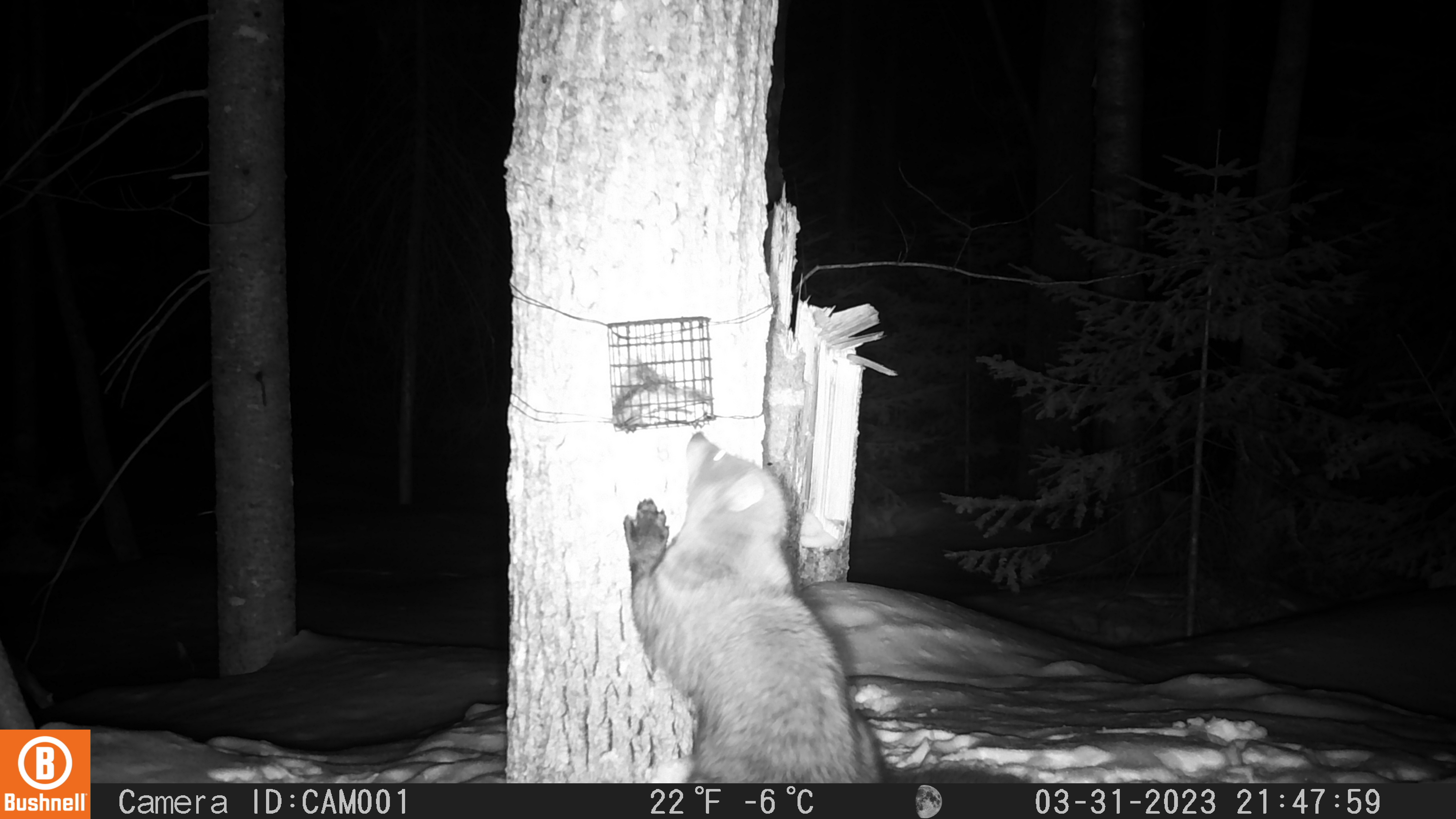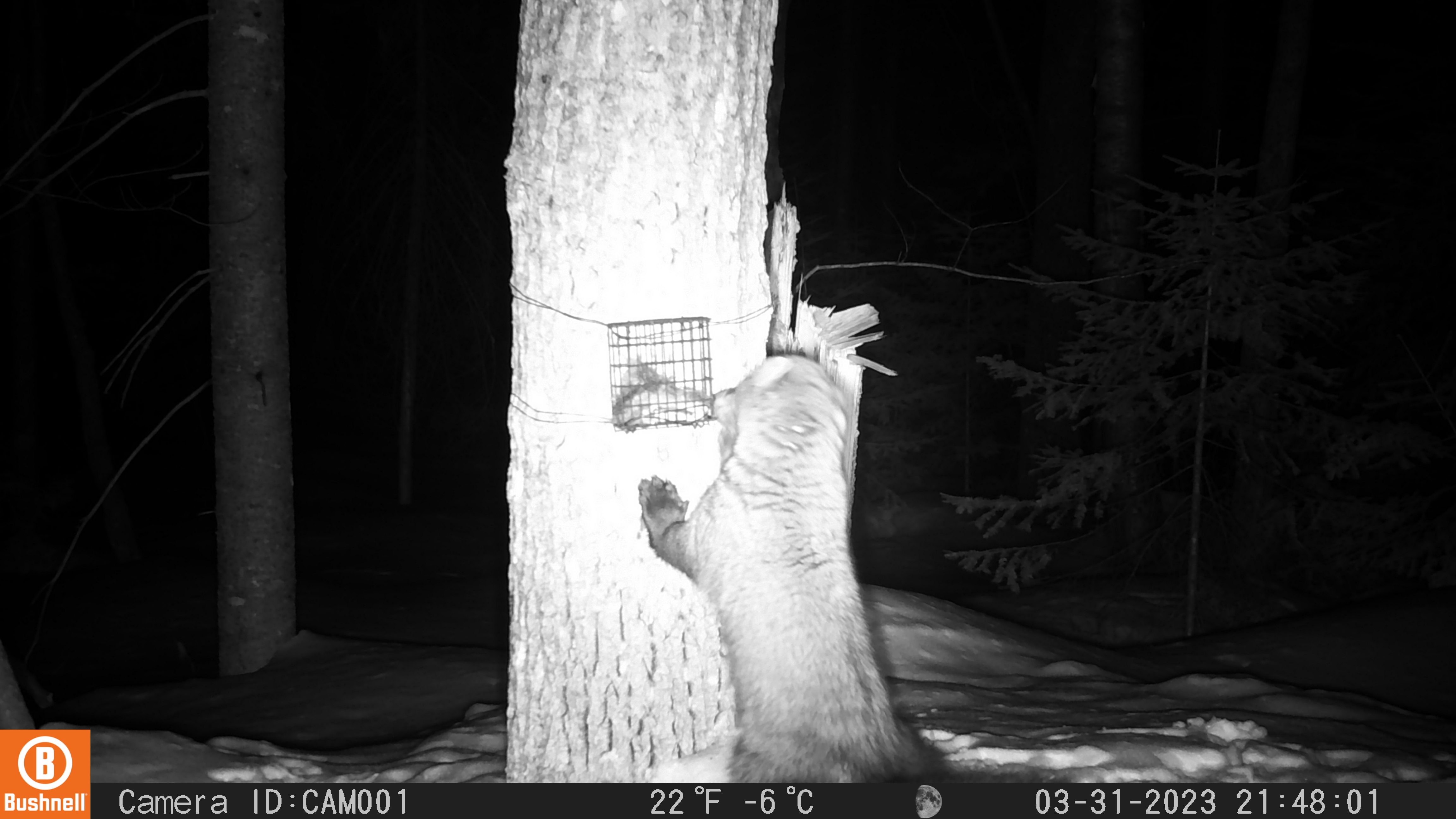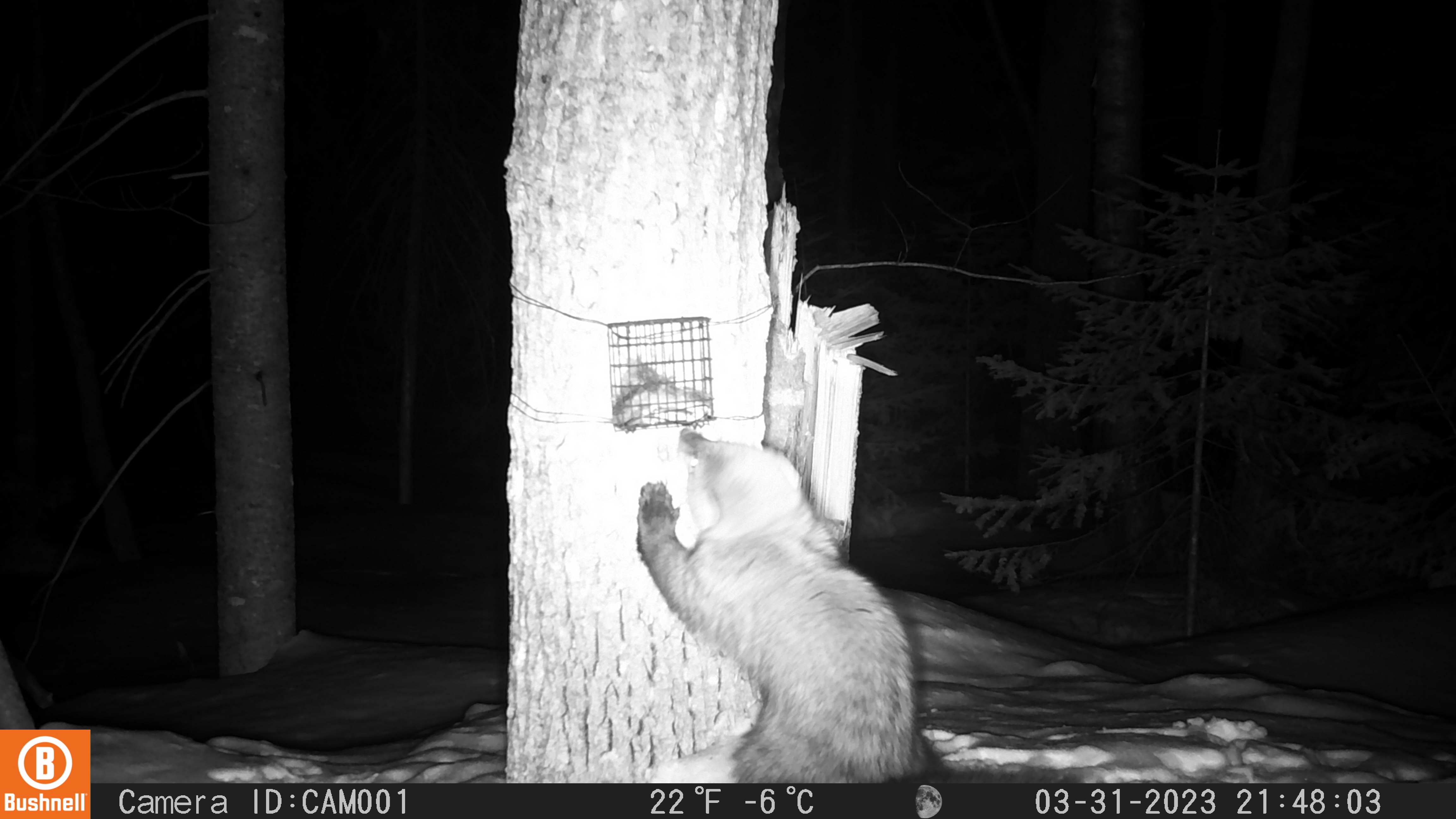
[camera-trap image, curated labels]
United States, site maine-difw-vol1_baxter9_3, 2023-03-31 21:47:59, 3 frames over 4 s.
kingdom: Animalia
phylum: Chordata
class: Mammalia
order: Carnivora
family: Mustelidae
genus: Pekania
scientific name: Pekania pennanti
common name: fisher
Fisher (Pekania pennanti).